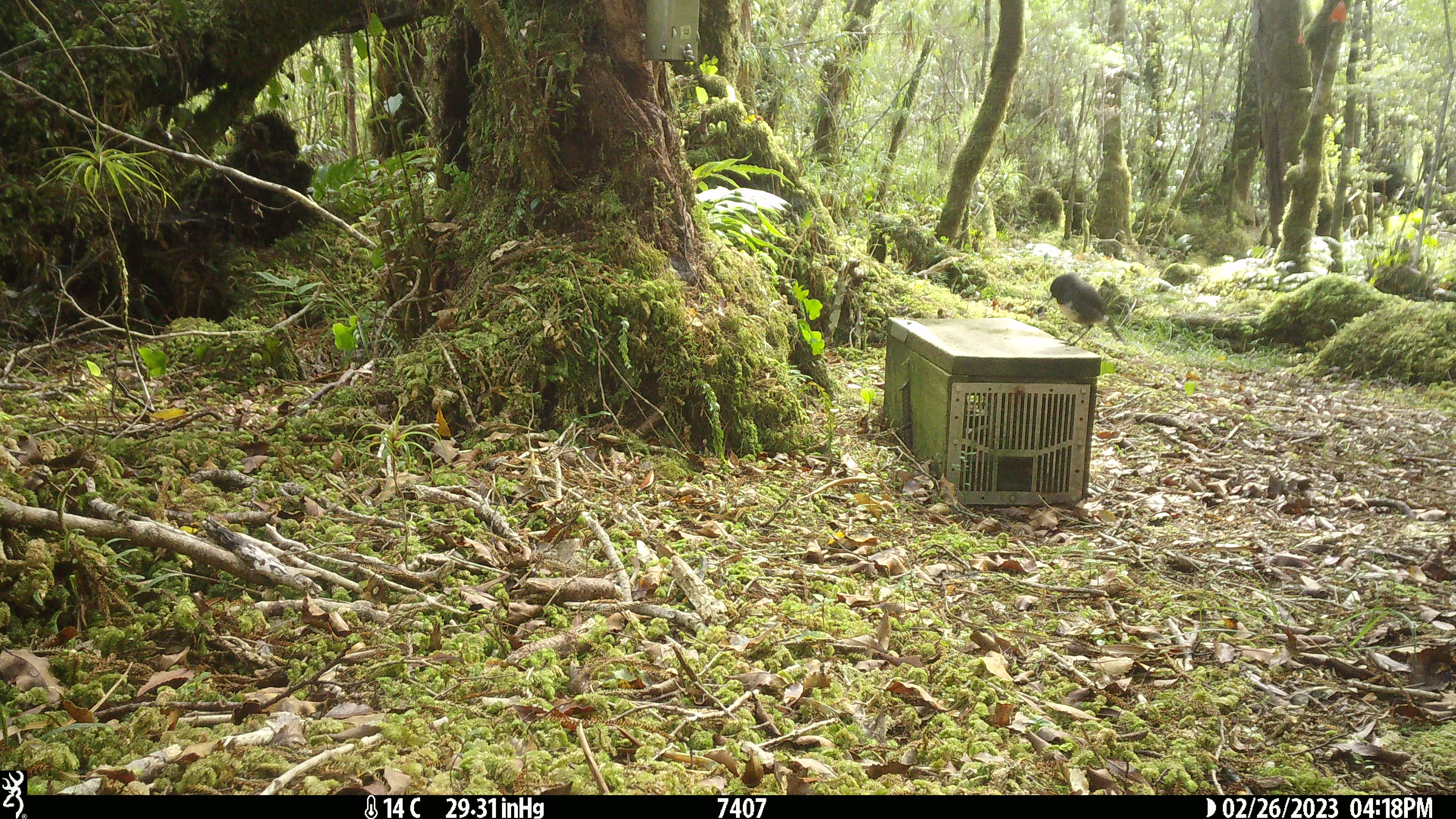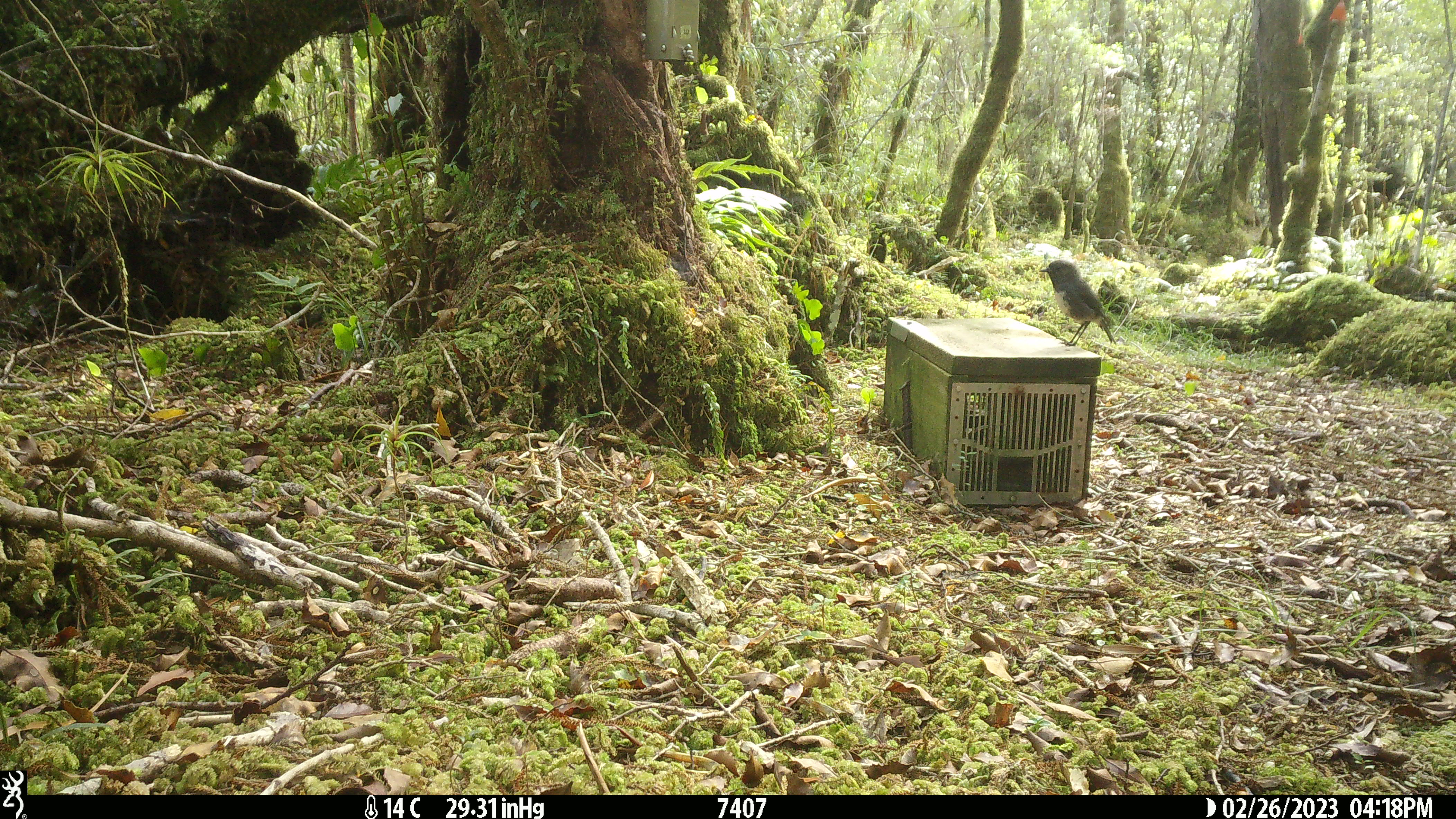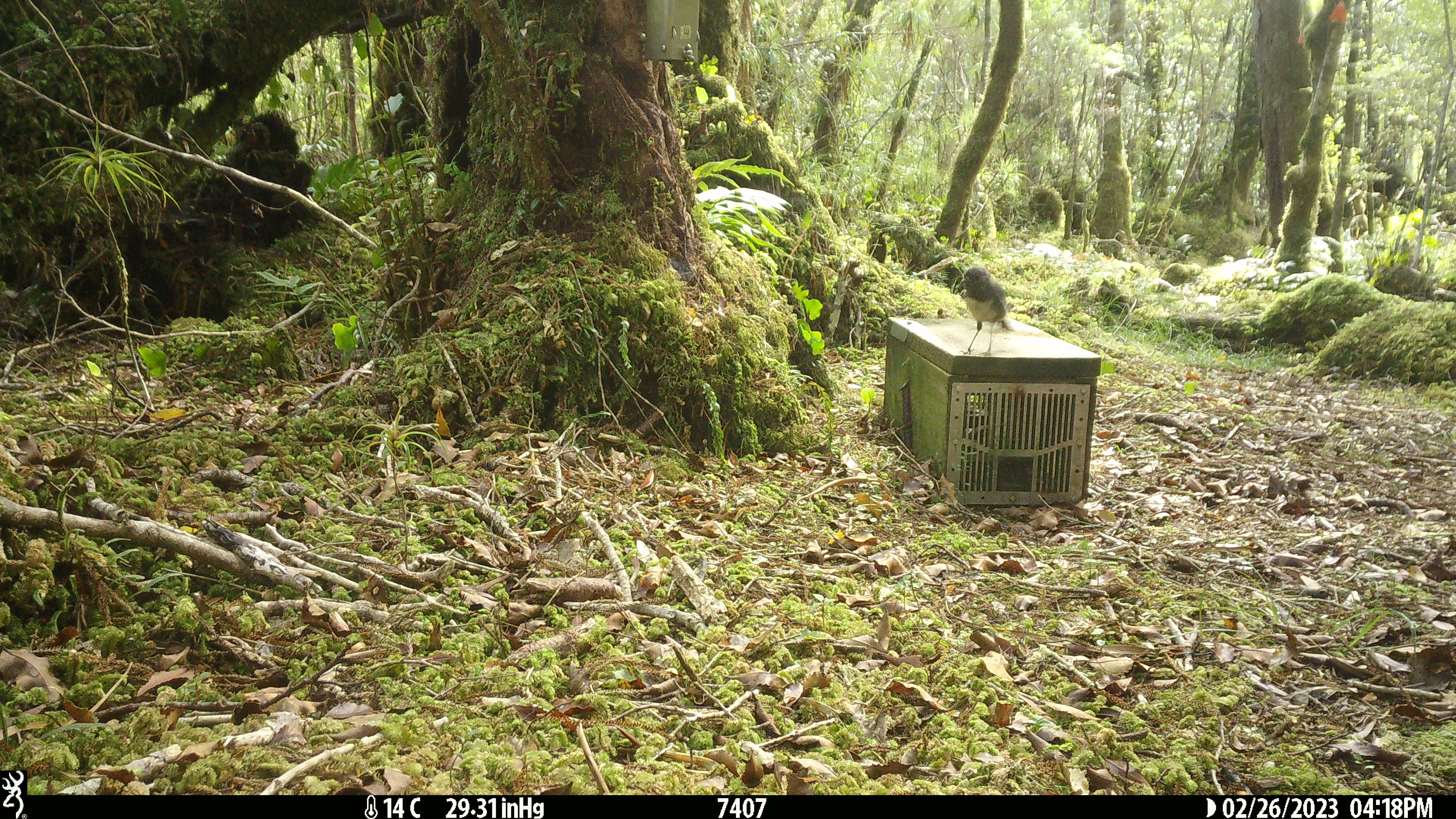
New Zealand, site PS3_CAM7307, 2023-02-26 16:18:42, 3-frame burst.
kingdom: Animalia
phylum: Chordata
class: Aves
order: Passeriformes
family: Petroicidae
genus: Petroica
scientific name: Petroica australis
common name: new zealand robin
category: robin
Robin (new zealand robin) (Petroica australis).